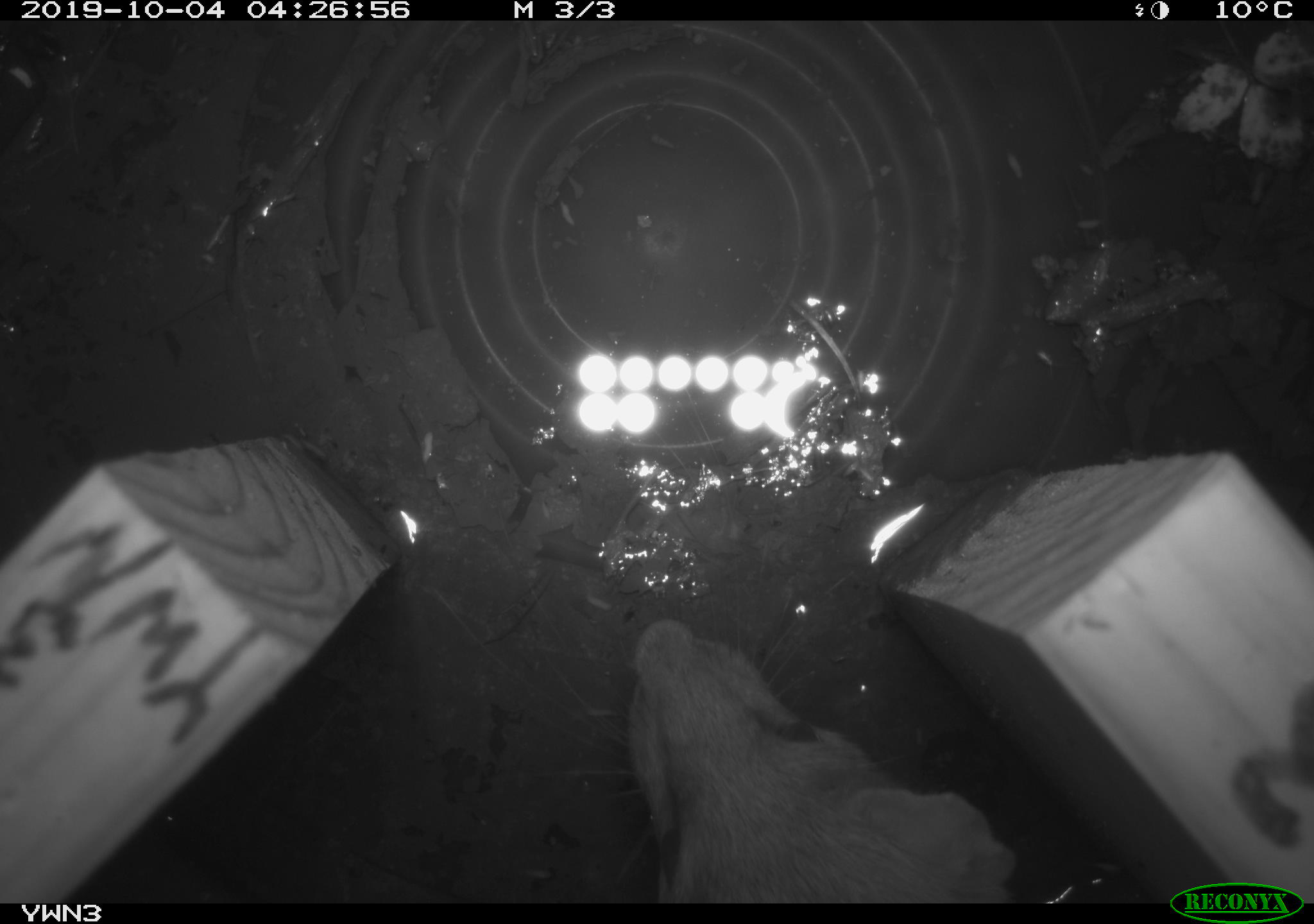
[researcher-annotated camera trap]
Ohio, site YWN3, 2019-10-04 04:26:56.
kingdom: Animalia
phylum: Chordata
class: Mammalia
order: Carnivora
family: Mustelidae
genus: Neogale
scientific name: Neogale frenata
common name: long-tailed weasel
Long-tailed weasel (Neogale frenata).